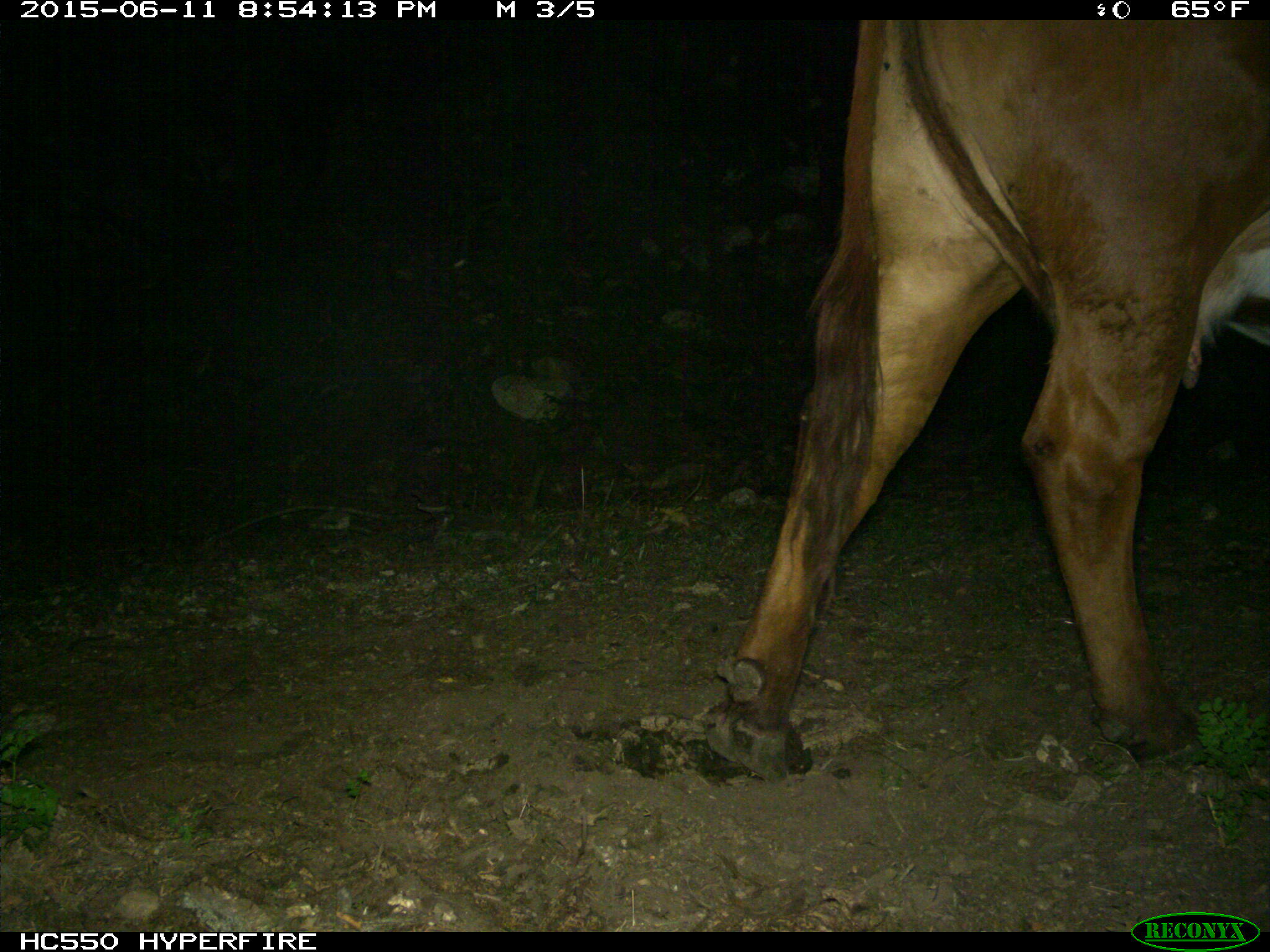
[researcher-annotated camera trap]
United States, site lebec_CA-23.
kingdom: Animalia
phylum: Chordata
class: Mammalia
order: Artiodactyla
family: Bovidae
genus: Bos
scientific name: Bos taurus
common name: domestic cow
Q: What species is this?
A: Bos taurus (domestic cow).